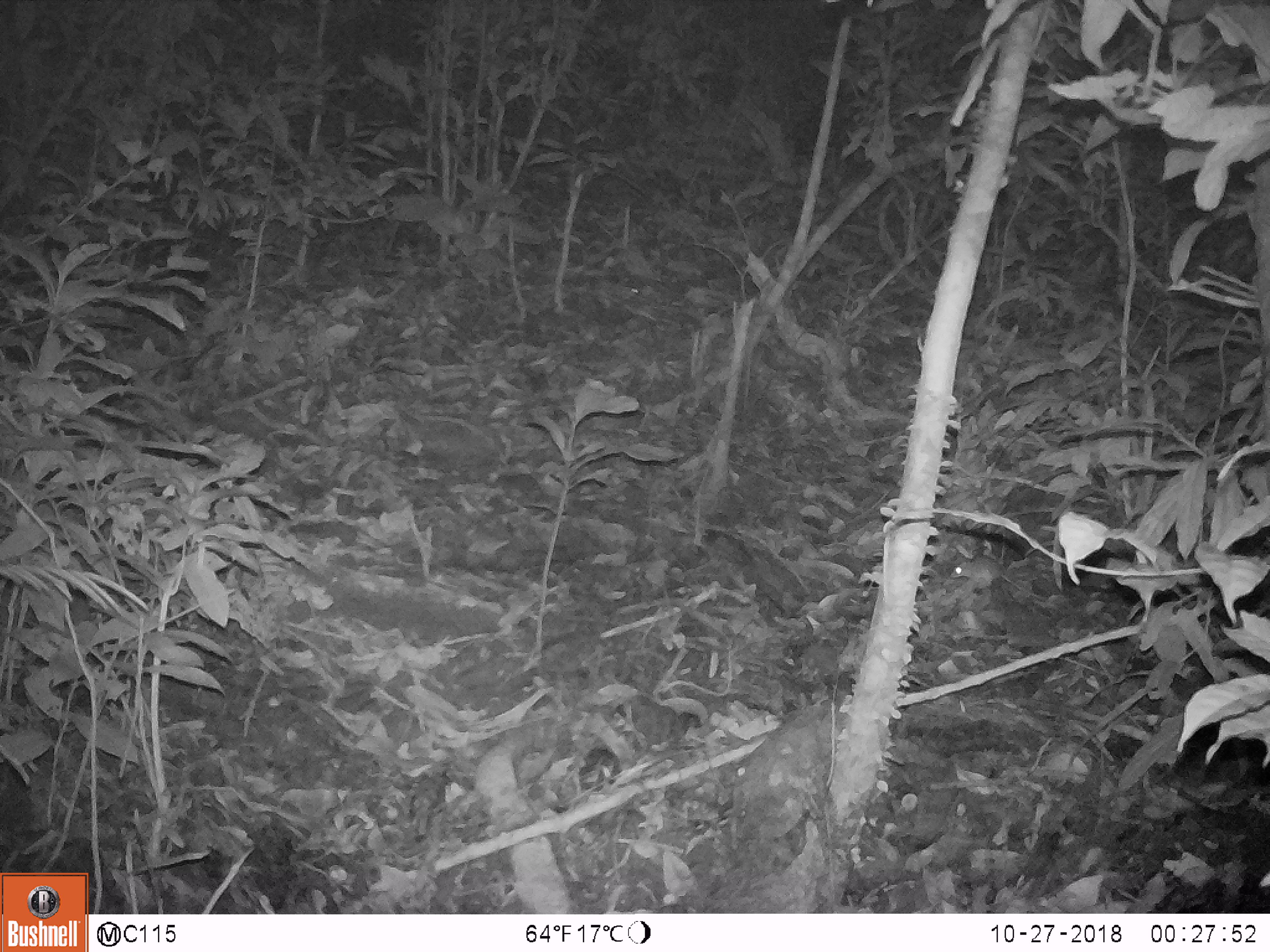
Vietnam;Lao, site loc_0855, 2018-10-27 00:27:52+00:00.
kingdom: Animalia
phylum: Chordata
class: Mammalia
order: Rodentia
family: Muridae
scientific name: Muridae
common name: old-world mice and rats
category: unidentified murid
Unidentified murid (old-world mice and rats) (Muridae). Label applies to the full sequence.